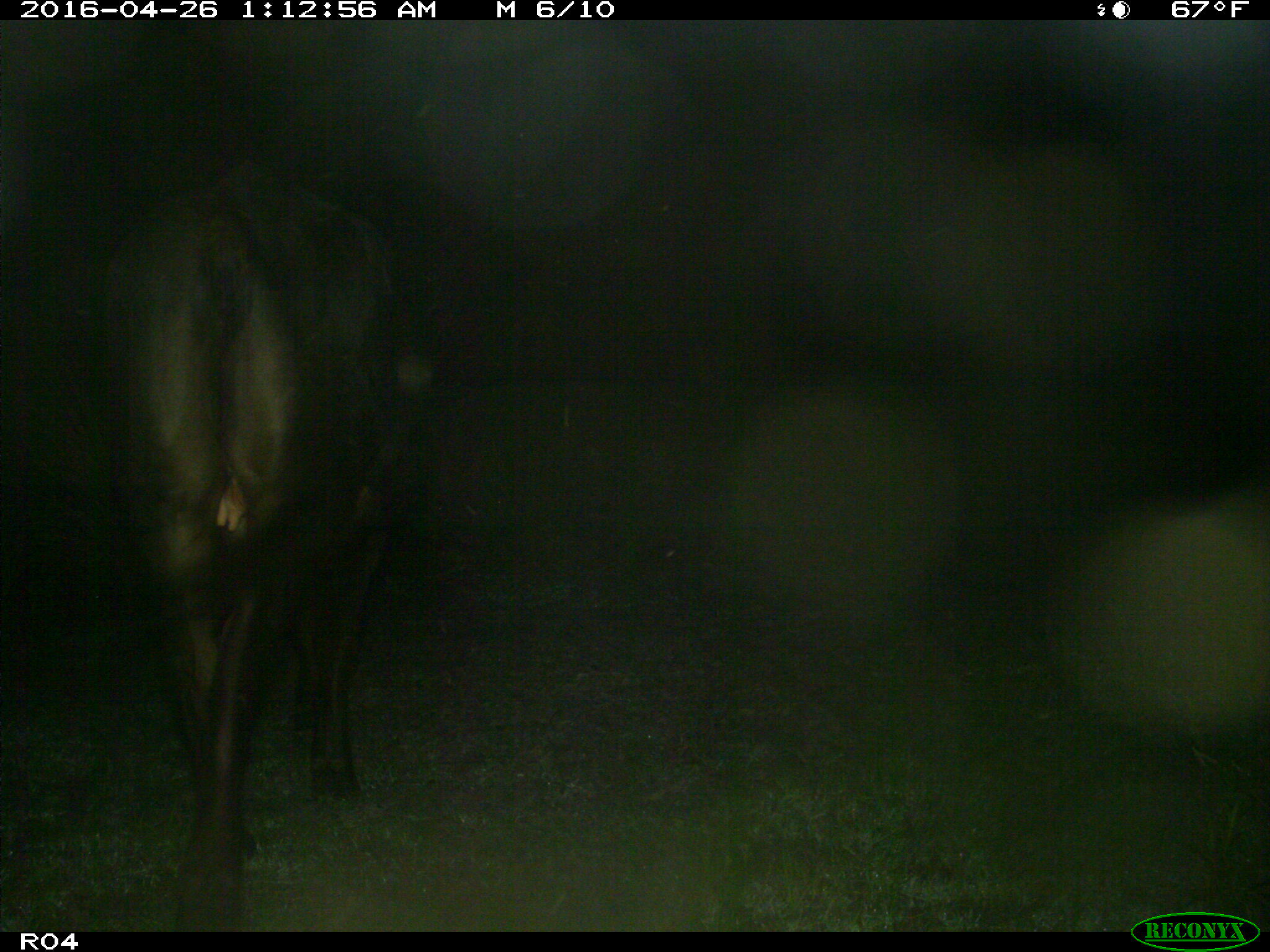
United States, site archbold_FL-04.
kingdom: Animalia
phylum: Chordata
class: Mammalia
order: Artiodactyla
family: Bovidae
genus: Bos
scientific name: Bos taurus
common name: domestic cow